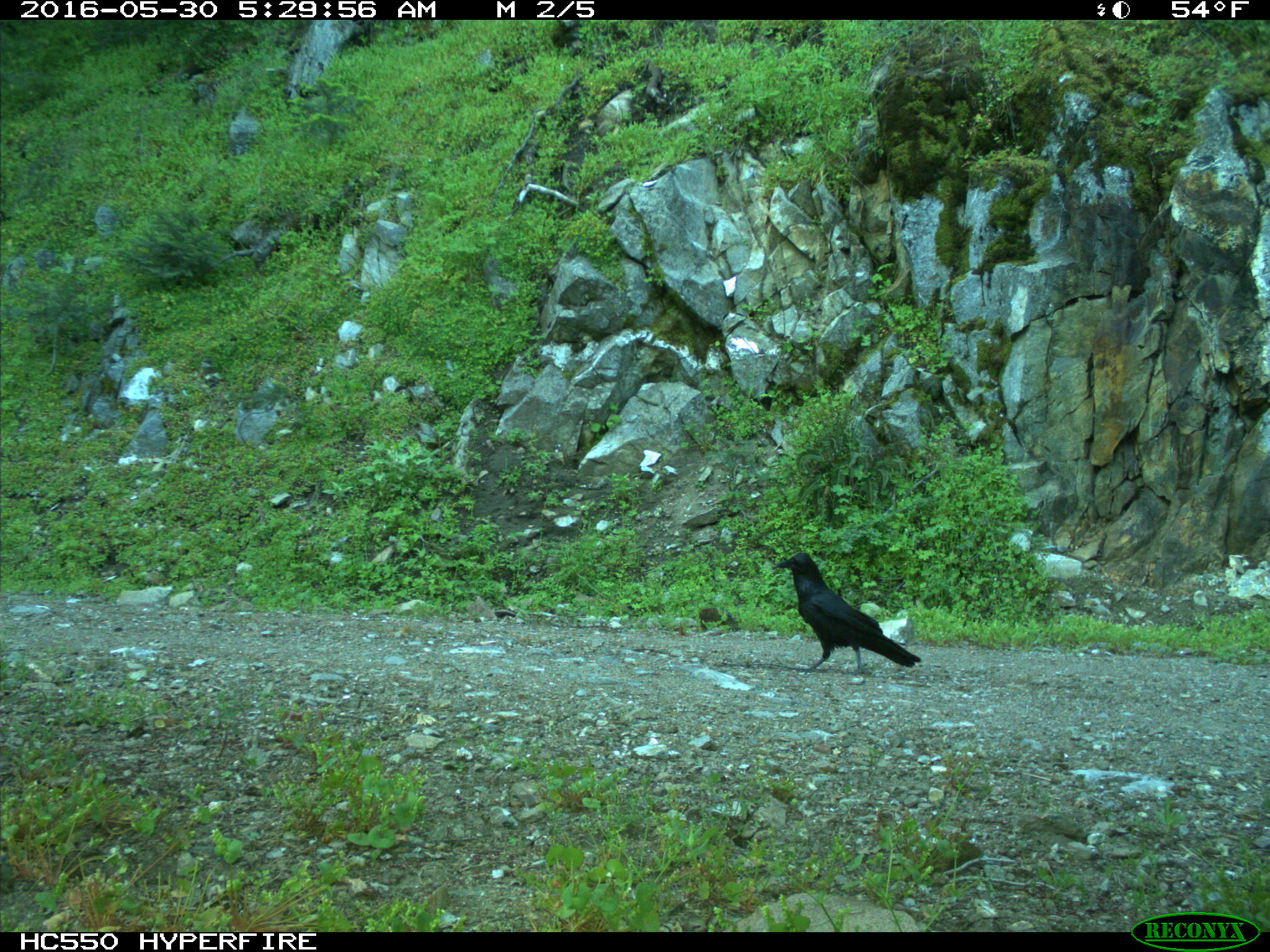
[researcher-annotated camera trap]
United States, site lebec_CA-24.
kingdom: Animalia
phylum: Chordata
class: Aves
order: Passeriformes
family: Corvidae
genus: Corvus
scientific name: Corvus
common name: crows and ravens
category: unidentified corvus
Unidentified corvus (crows and ravens) (Corvus).